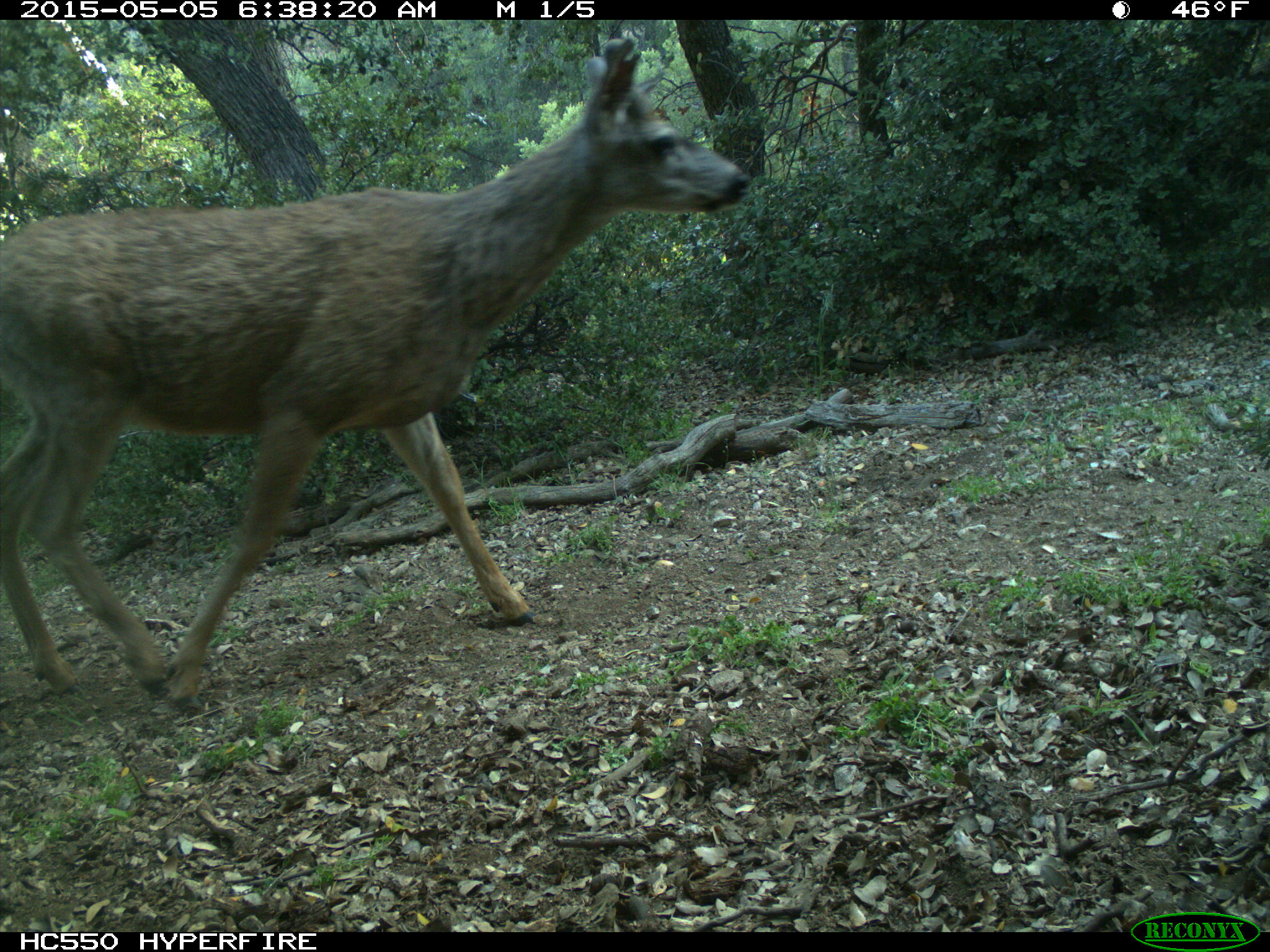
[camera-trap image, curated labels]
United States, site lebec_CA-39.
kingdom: Animalia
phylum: Chordata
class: Mammalia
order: Artiodactyla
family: Cervidae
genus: Odocoileus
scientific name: Odocoileus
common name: deer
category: unidentified deer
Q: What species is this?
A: Unidentified deer (deer) (Odocoileus).